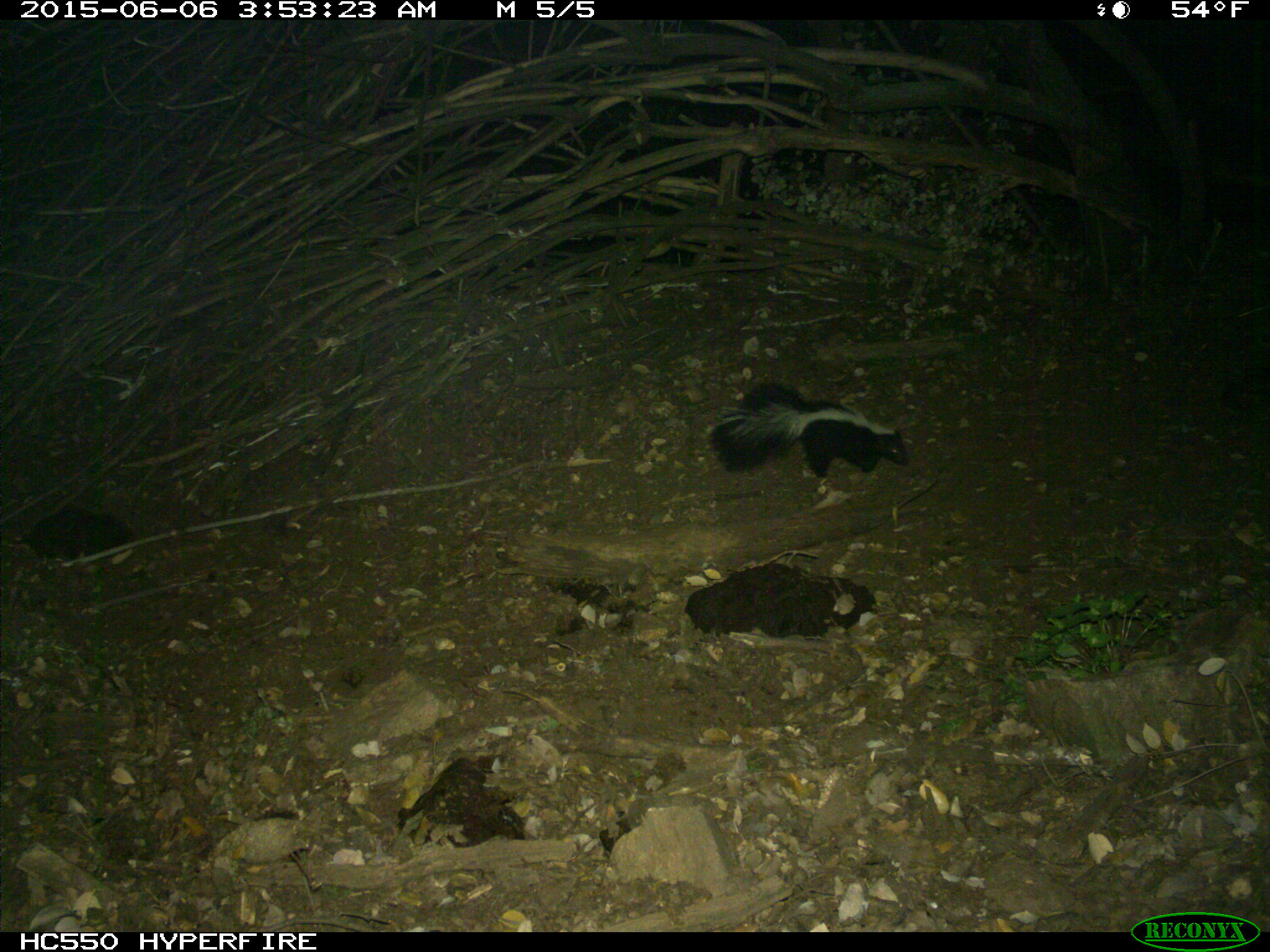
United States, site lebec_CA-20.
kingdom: Animalia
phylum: Chordata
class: Mammalia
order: Carnivora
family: Mephitidae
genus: Mephitis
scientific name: Mephitis mephitis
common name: striped skunk